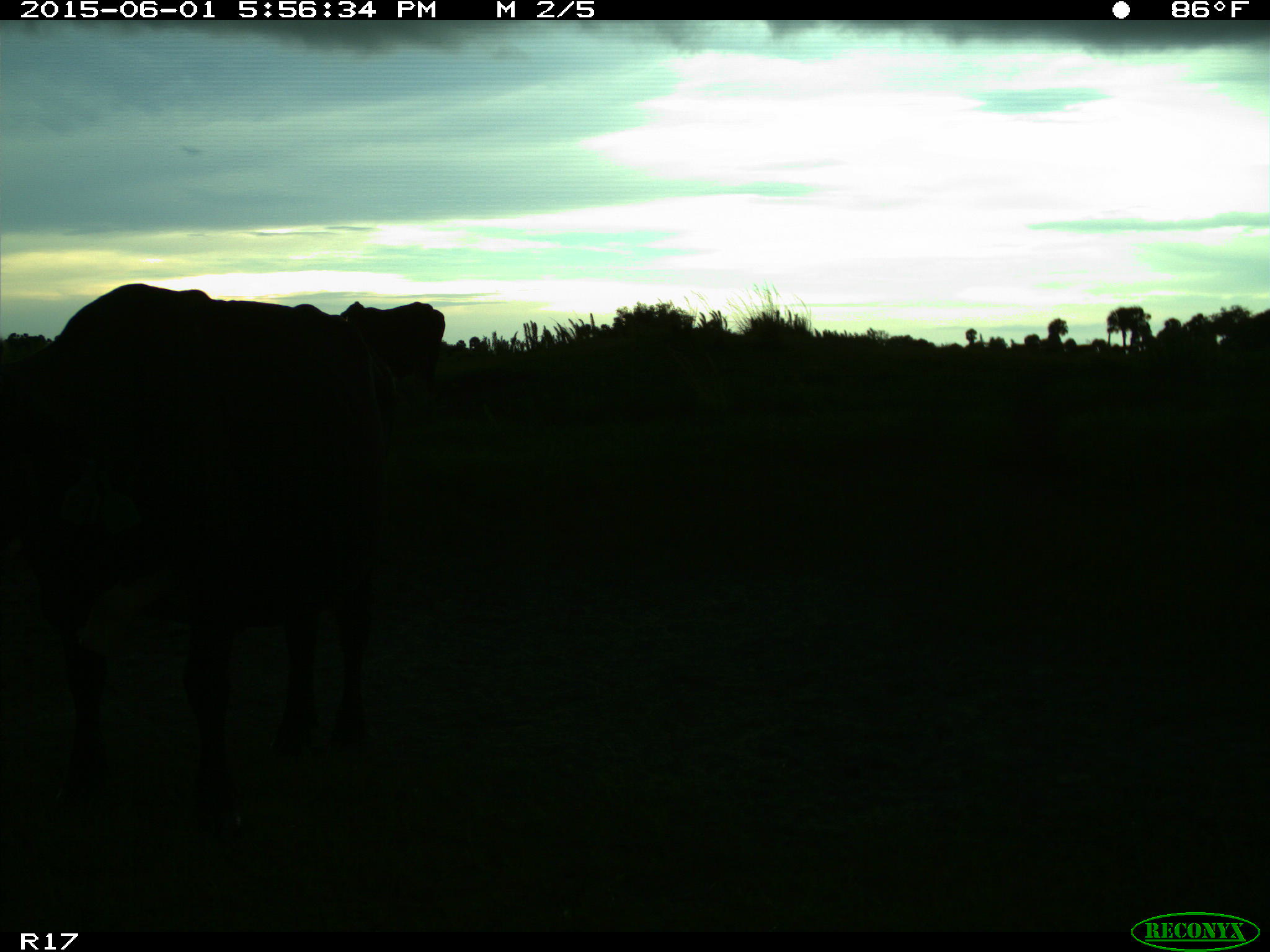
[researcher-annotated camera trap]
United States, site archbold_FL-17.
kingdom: Animalia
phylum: Chordata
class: Mammalia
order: Artiodactyla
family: Bovidae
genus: Bos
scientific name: Bos taurus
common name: domestic cow